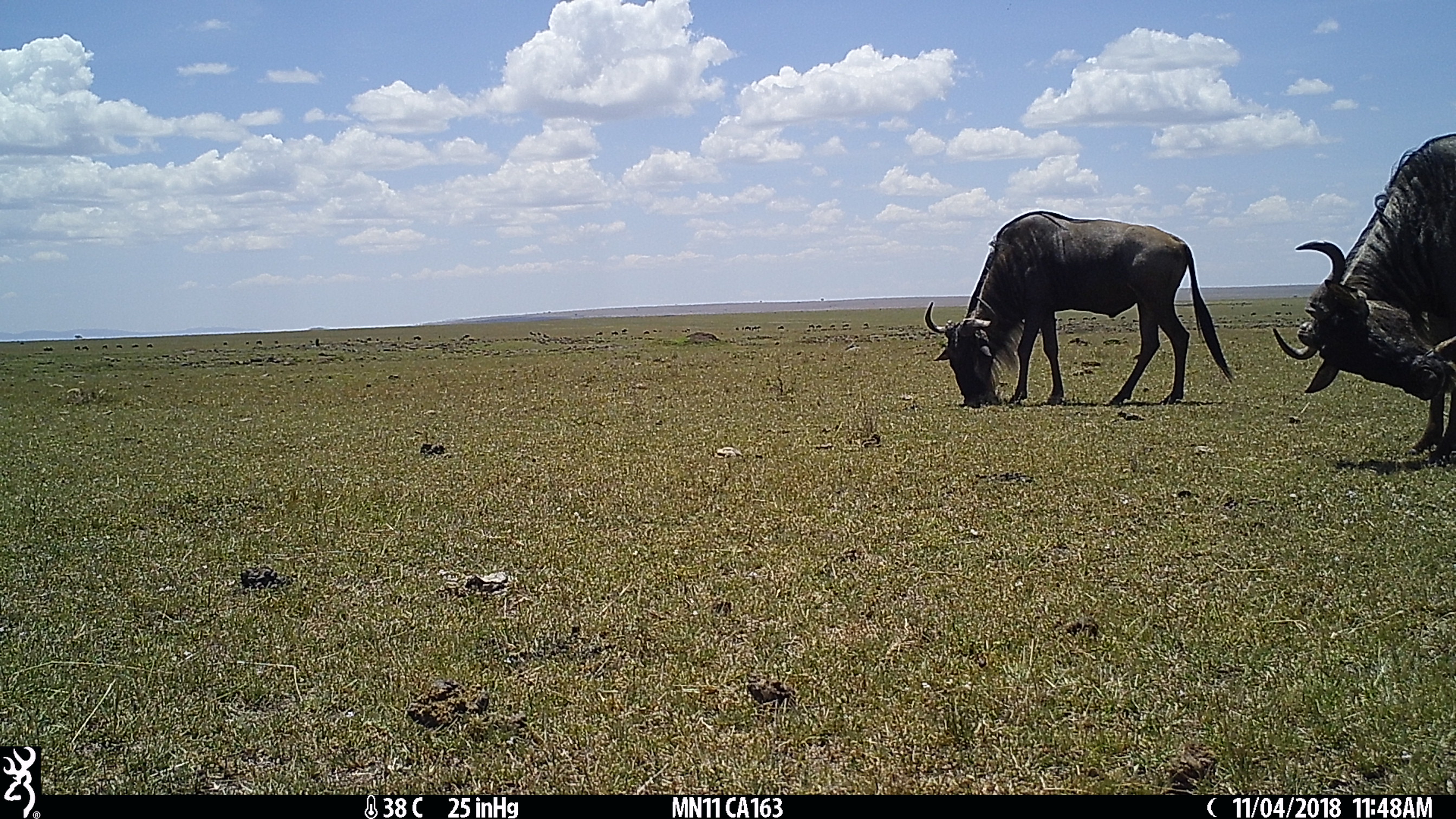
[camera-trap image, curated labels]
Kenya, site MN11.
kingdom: Animalia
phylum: Chordata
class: Mammalia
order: Artiodactyla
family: Bovidae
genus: Connochaetes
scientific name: Connochaetes taurinus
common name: blue wildebeest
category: wildebeest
Wildebeest (blue wildebeest) (Connochaetes taurinus).